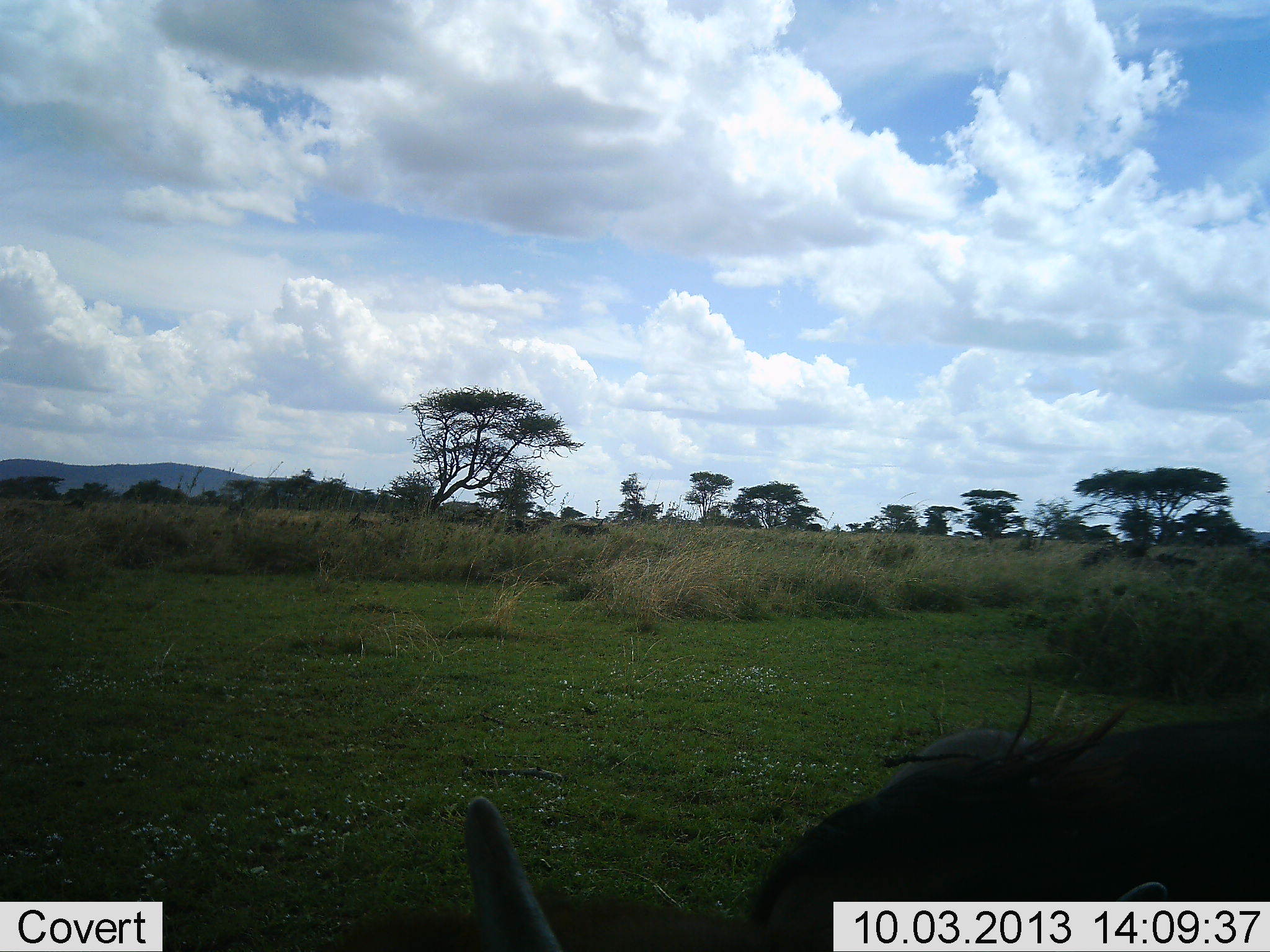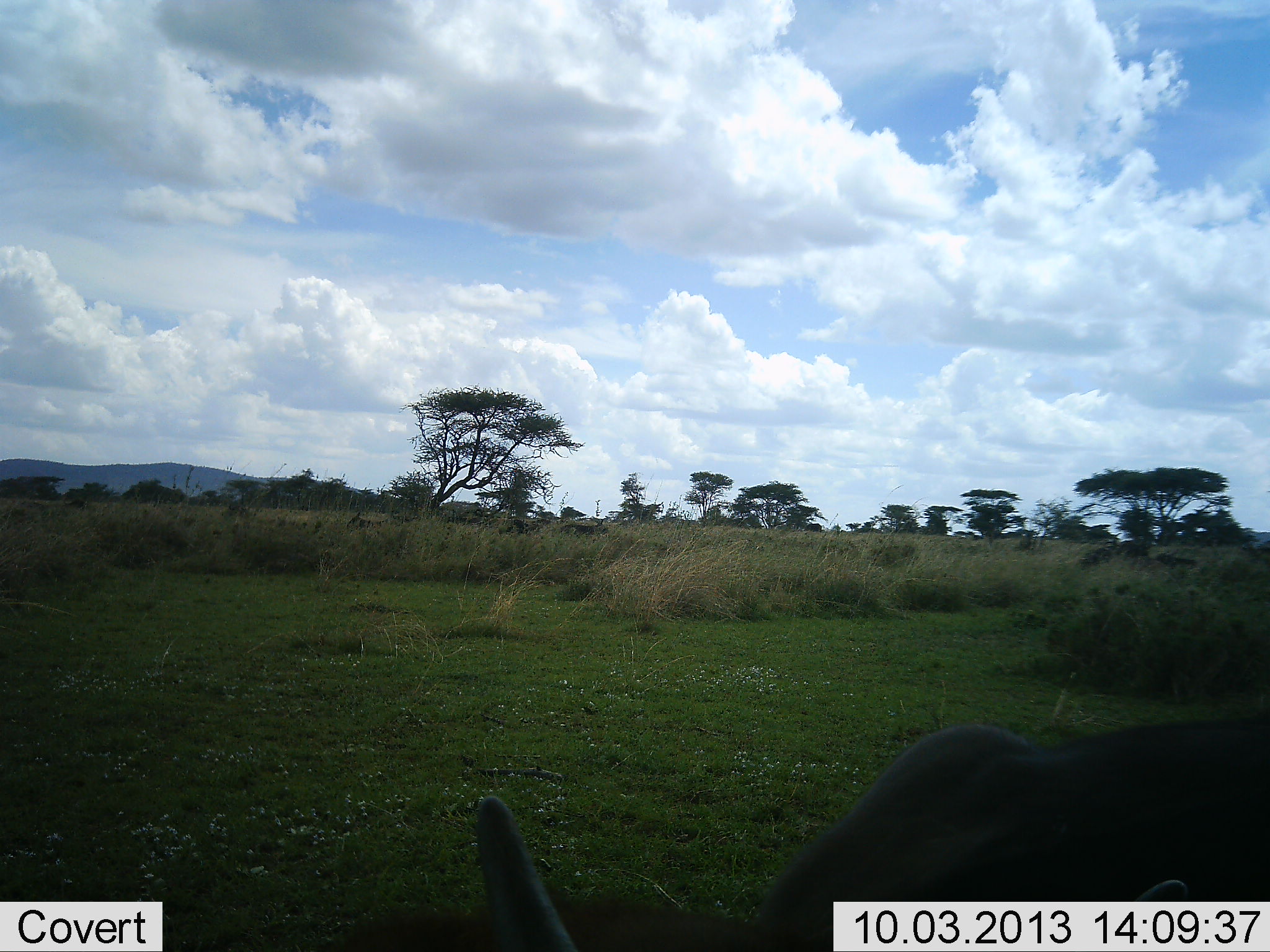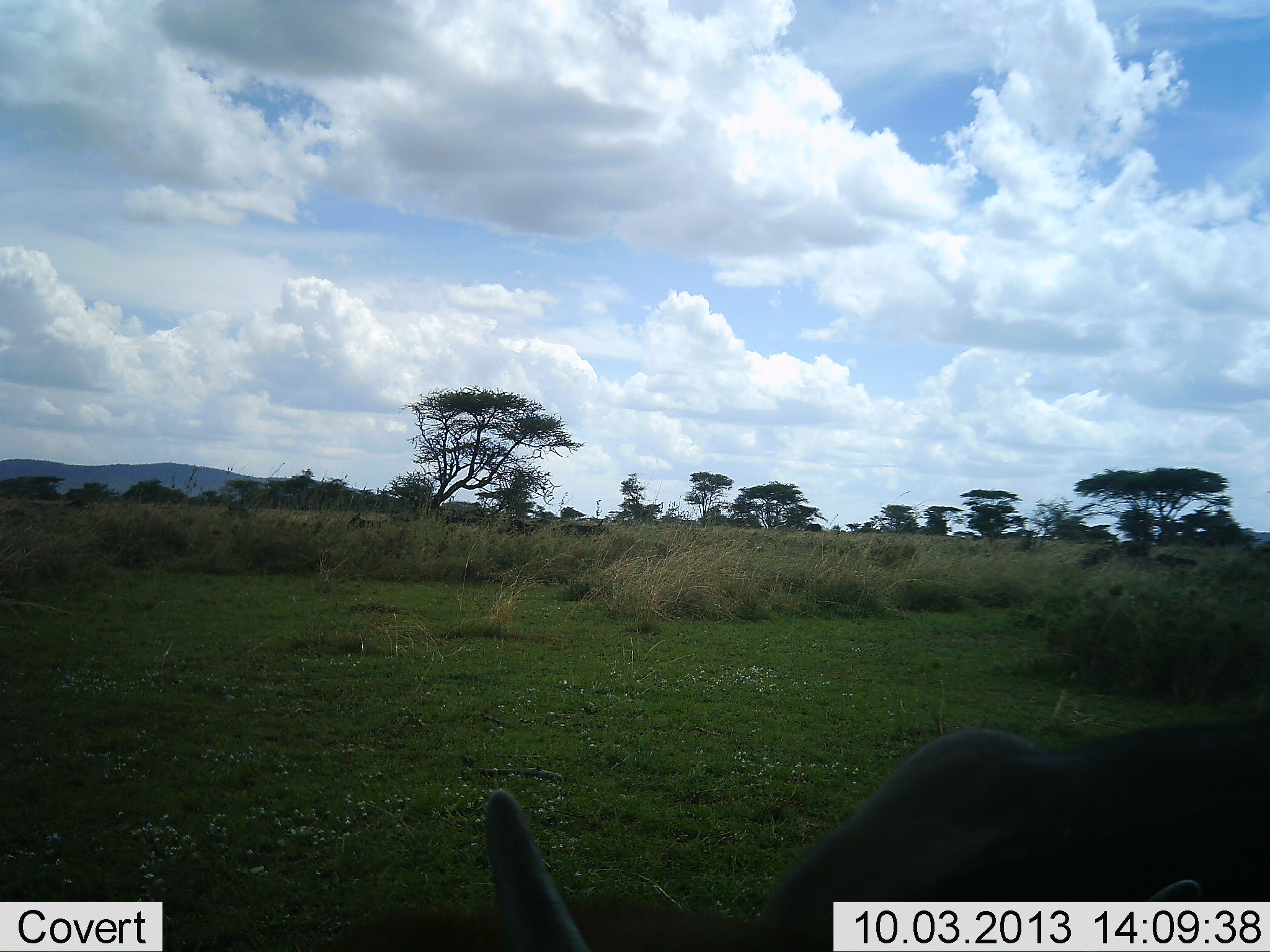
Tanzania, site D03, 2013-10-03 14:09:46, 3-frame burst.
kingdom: Animalia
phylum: Chordata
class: Mammalia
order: Artiodactyla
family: Suidae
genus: Phacochoerus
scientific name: Phacochoerus africanus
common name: warthog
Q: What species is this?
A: Warthog (Phacochoerus africanus).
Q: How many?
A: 1.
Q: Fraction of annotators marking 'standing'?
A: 33%.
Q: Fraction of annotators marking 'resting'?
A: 0%.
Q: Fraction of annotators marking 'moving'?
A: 0%.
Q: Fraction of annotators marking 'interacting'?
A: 0%.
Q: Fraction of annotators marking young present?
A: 0%.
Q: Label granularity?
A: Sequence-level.